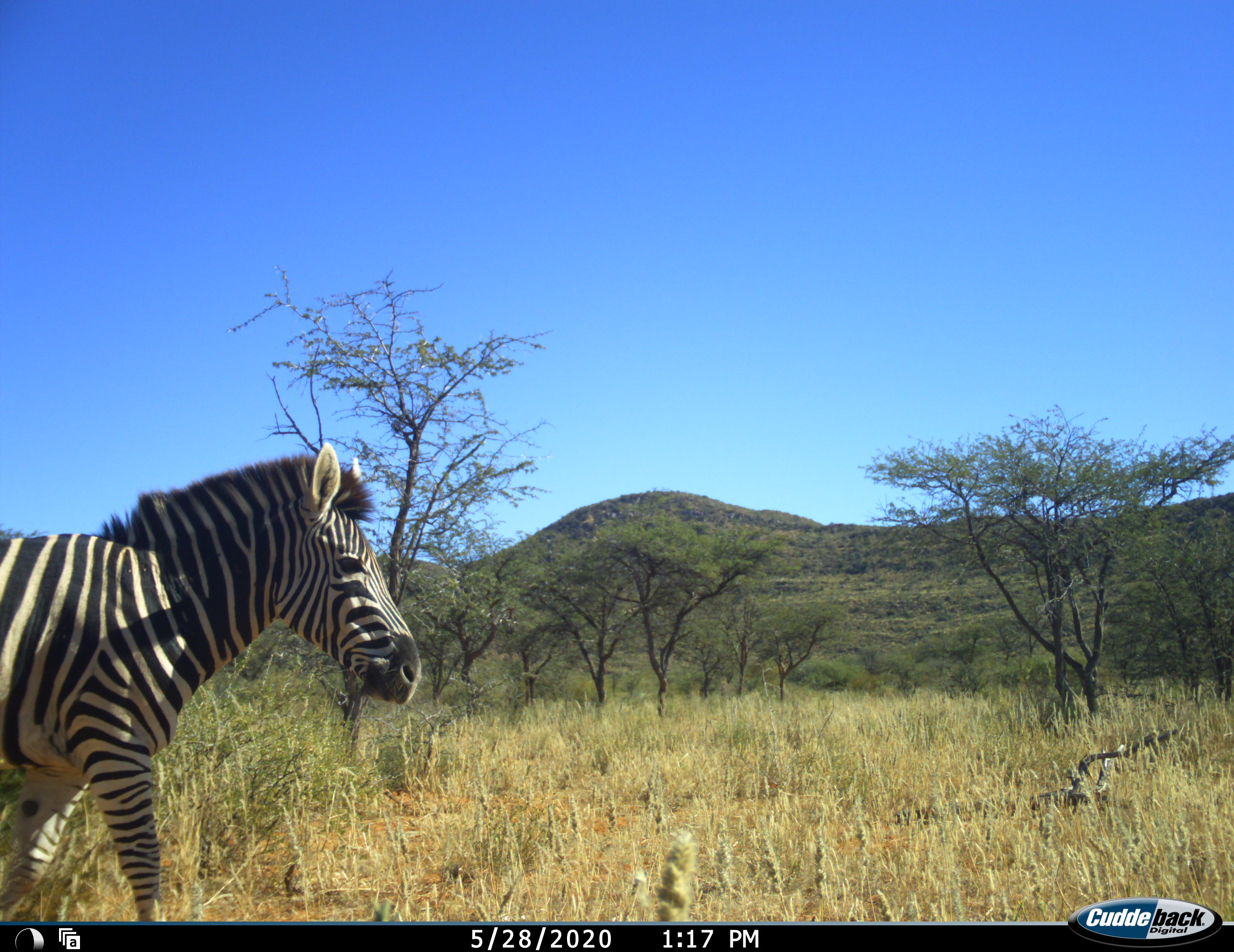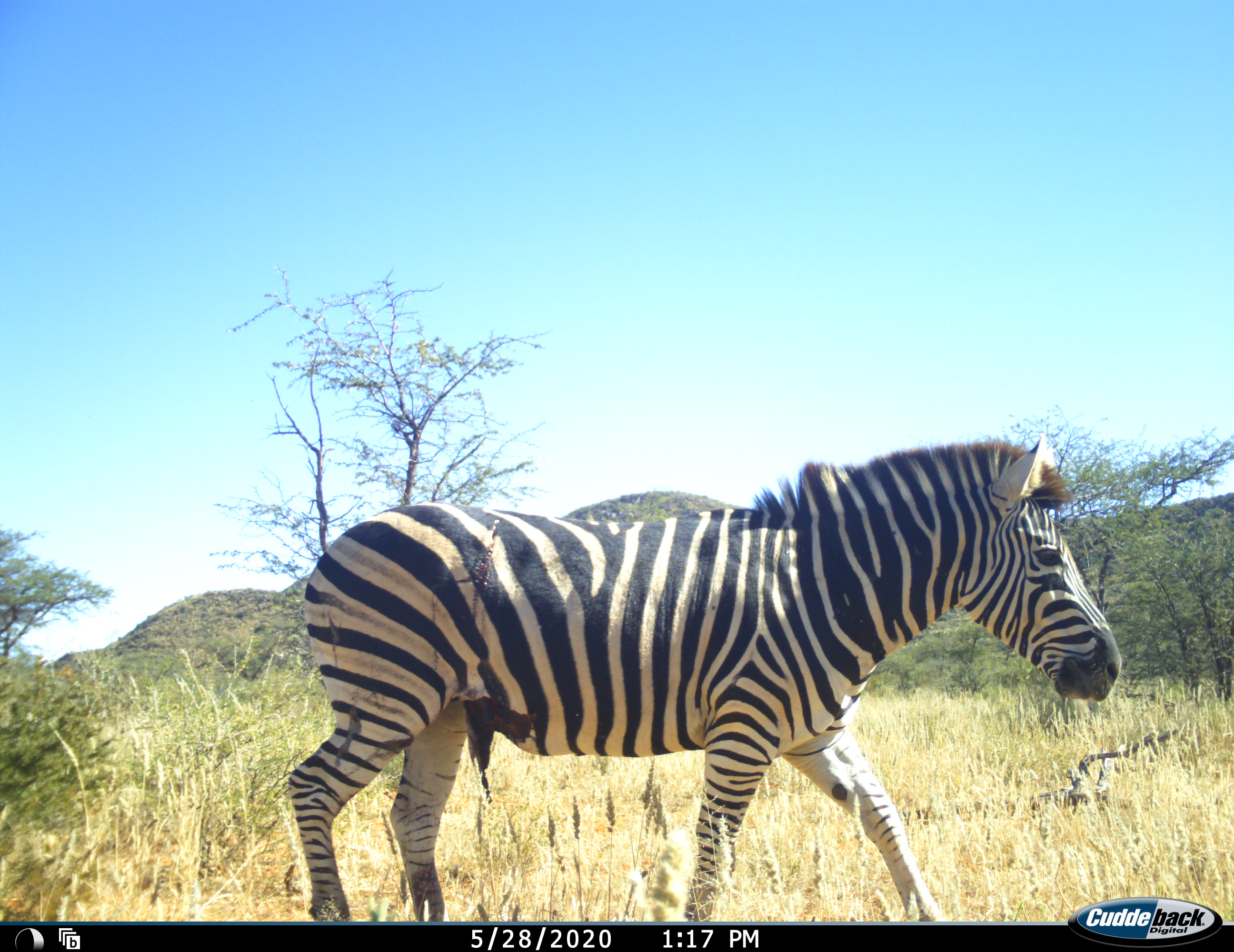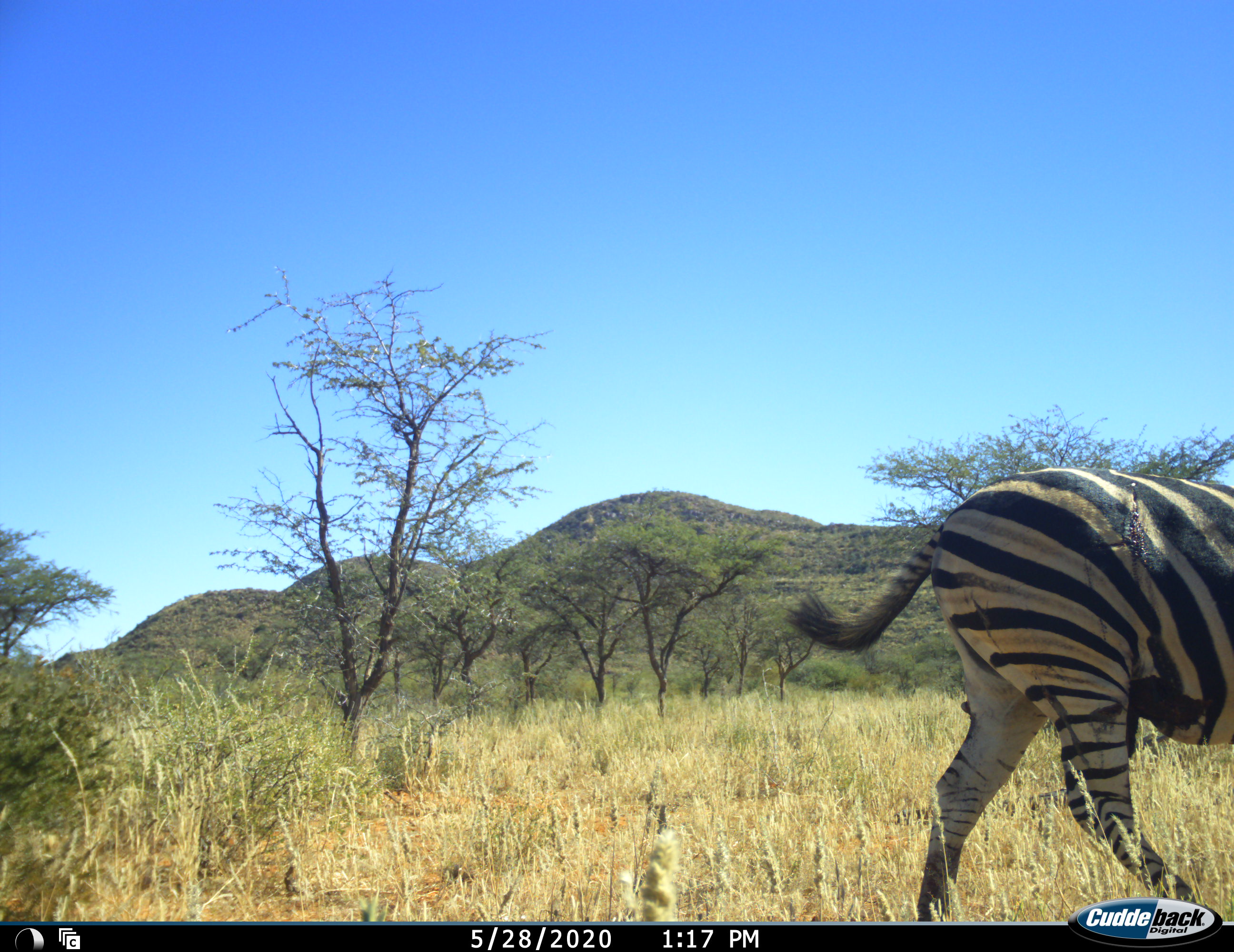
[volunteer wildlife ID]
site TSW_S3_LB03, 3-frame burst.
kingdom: Animalia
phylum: Chordata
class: Mammalia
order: Perissodactyla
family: Equidae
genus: Equus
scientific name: Equus quagga burchellii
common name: burchell's zebra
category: zebraburchells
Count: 1.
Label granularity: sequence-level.